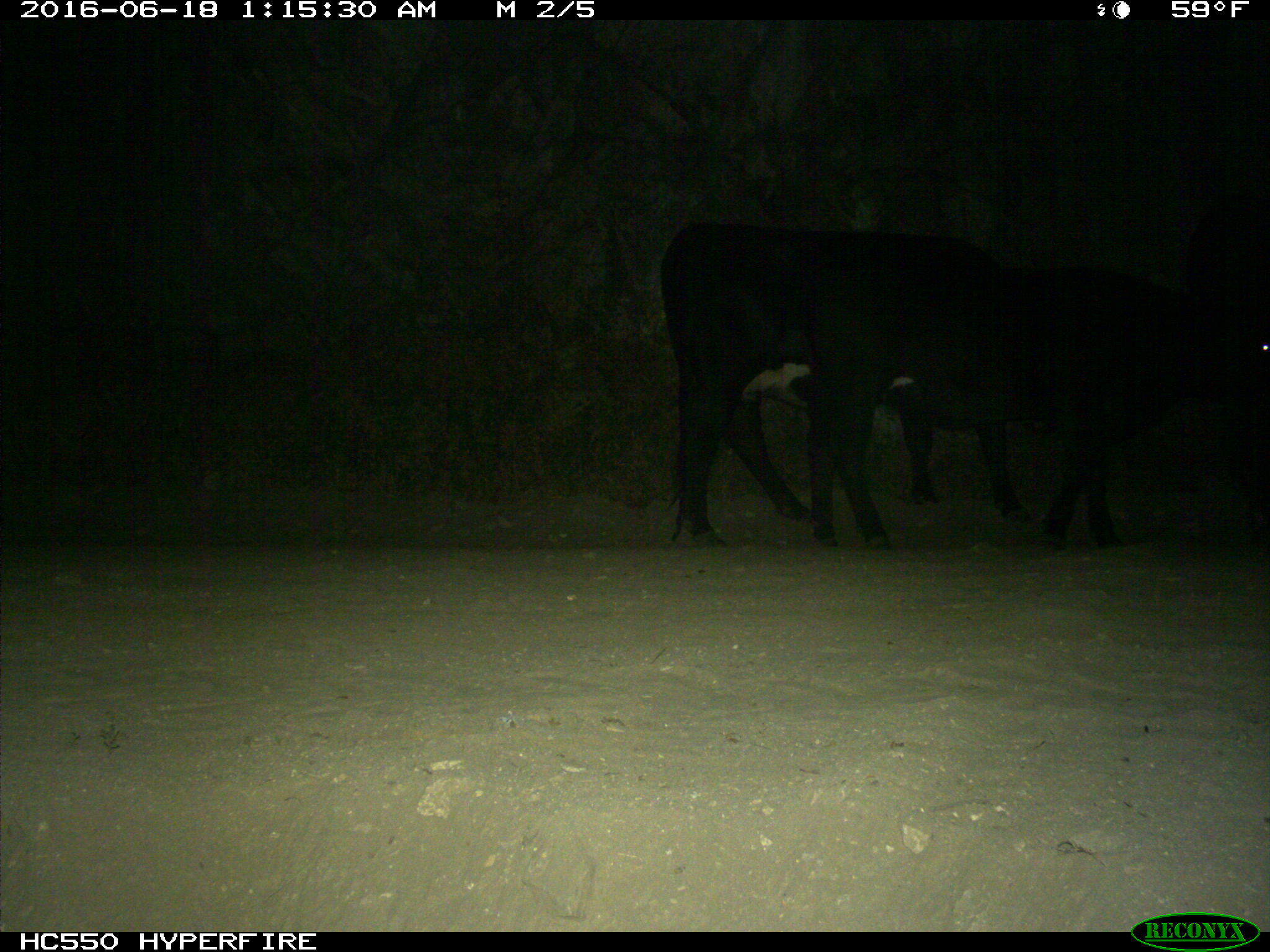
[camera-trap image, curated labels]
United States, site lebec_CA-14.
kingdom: Animalia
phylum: Chordata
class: Mammalia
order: Artiodactyla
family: Bovidae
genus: Bos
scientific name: Bos taurus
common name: domestic cow